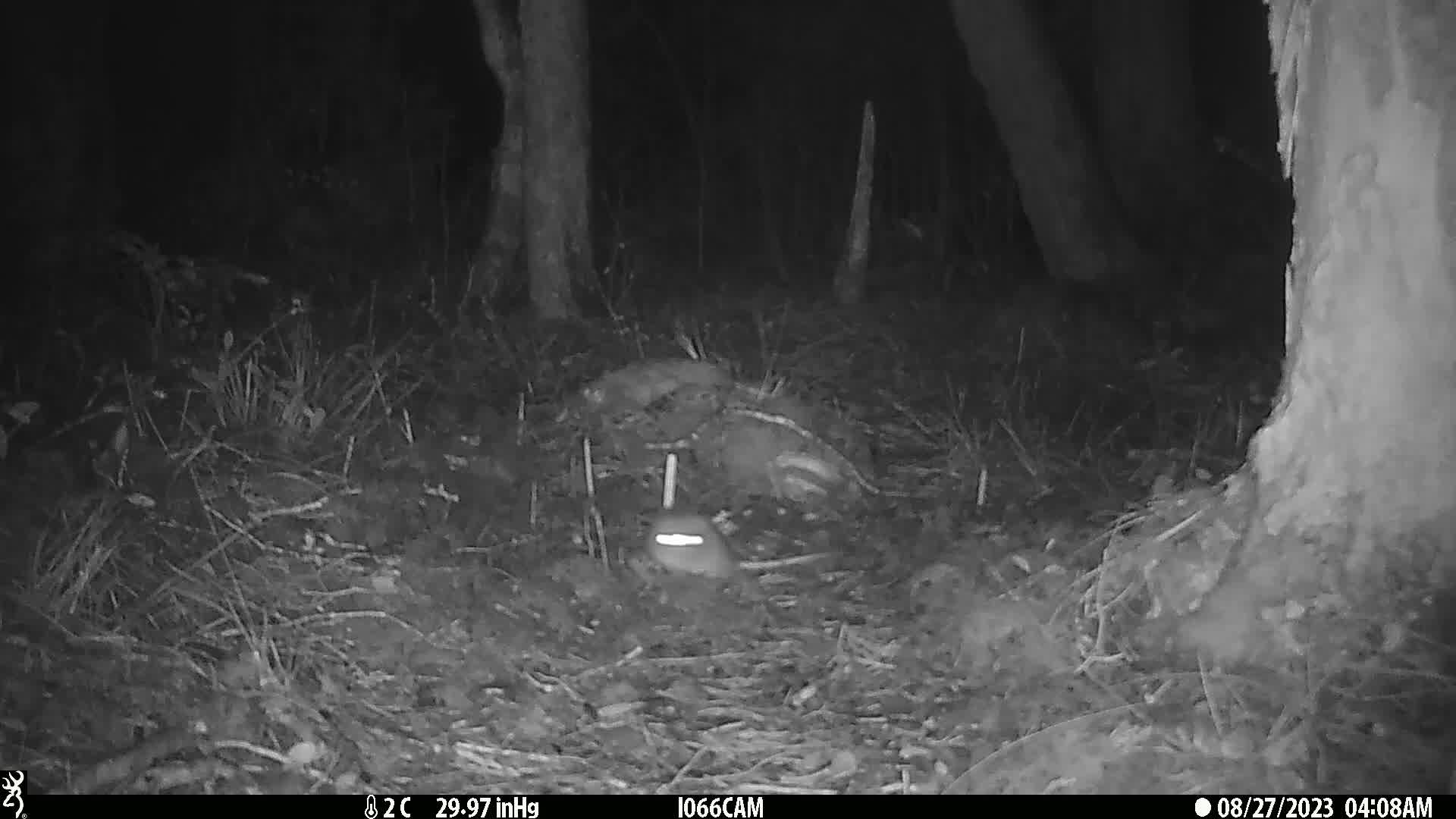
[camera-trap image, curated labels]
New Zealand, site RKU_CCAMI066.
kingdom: Animalia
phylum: Chordata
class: Mammalia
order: Rodentia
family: Muridae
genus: Rattus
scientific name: Rattus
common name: rat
Rat (Rattus).